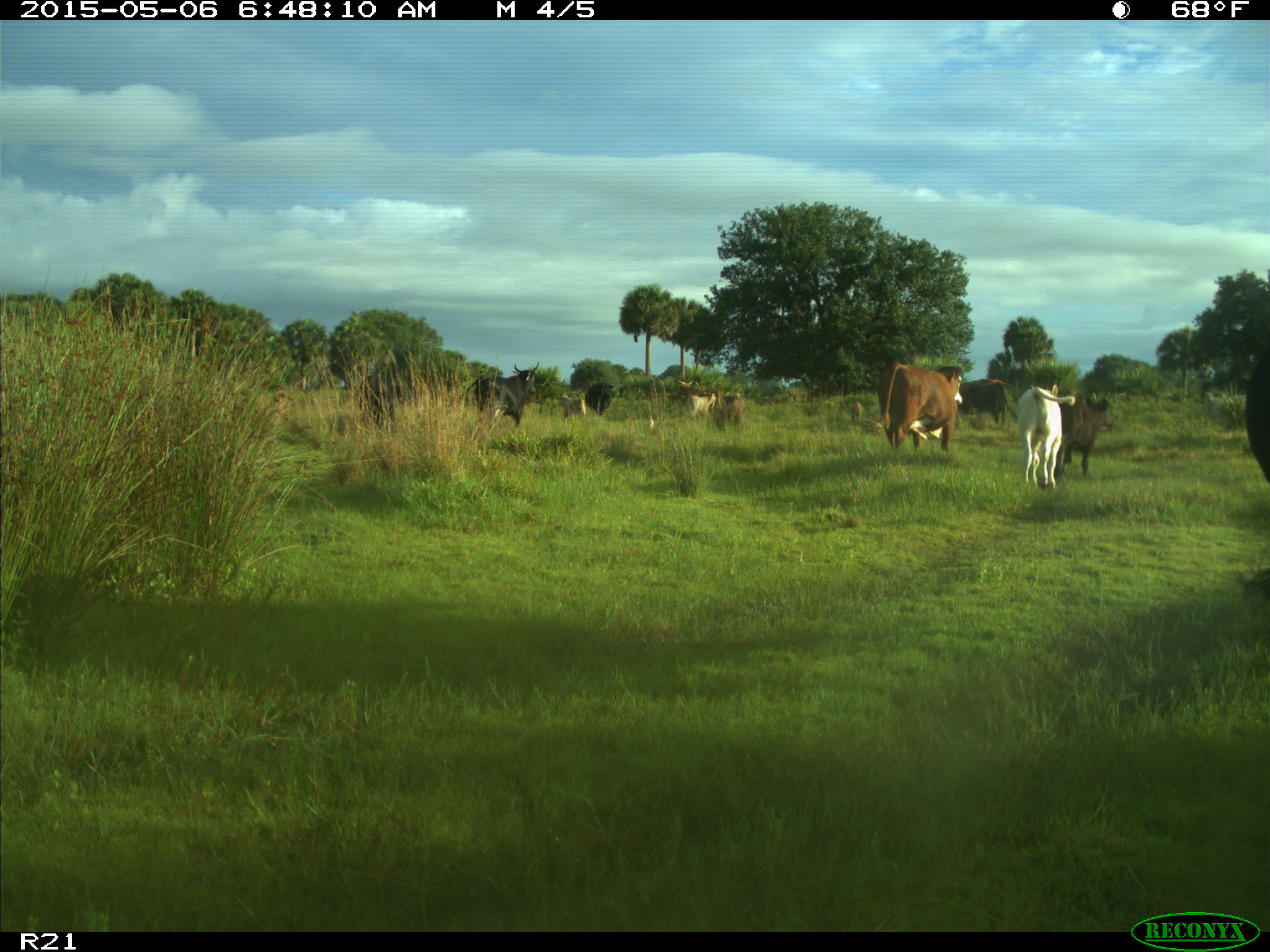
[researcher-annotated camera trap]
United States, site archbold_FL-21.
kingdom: Animalia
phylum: Chordata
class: Mammalia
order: Artiodactyla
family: Bovidae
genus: Bos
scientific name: Bos taurus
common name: domestic cow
Bos taurus (domestic cow).